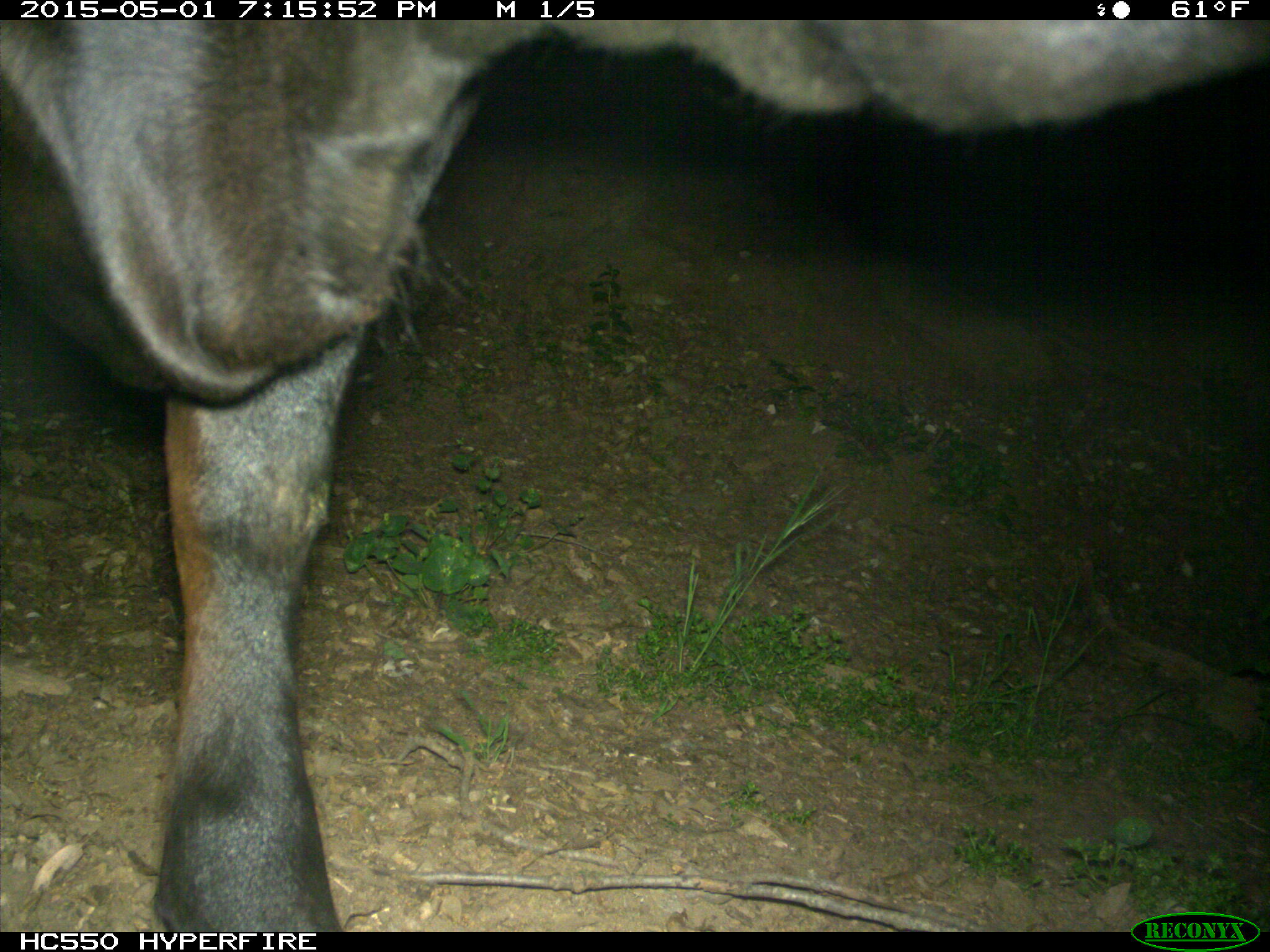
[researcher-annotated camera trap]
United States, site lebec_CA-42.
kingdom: Animalia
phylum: Chordata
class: Mammalia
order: Artiodactyla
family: Bovidae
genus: Bos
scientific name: Bos taurus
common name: domestic cow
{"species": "Bos taurus (domestic cow)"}